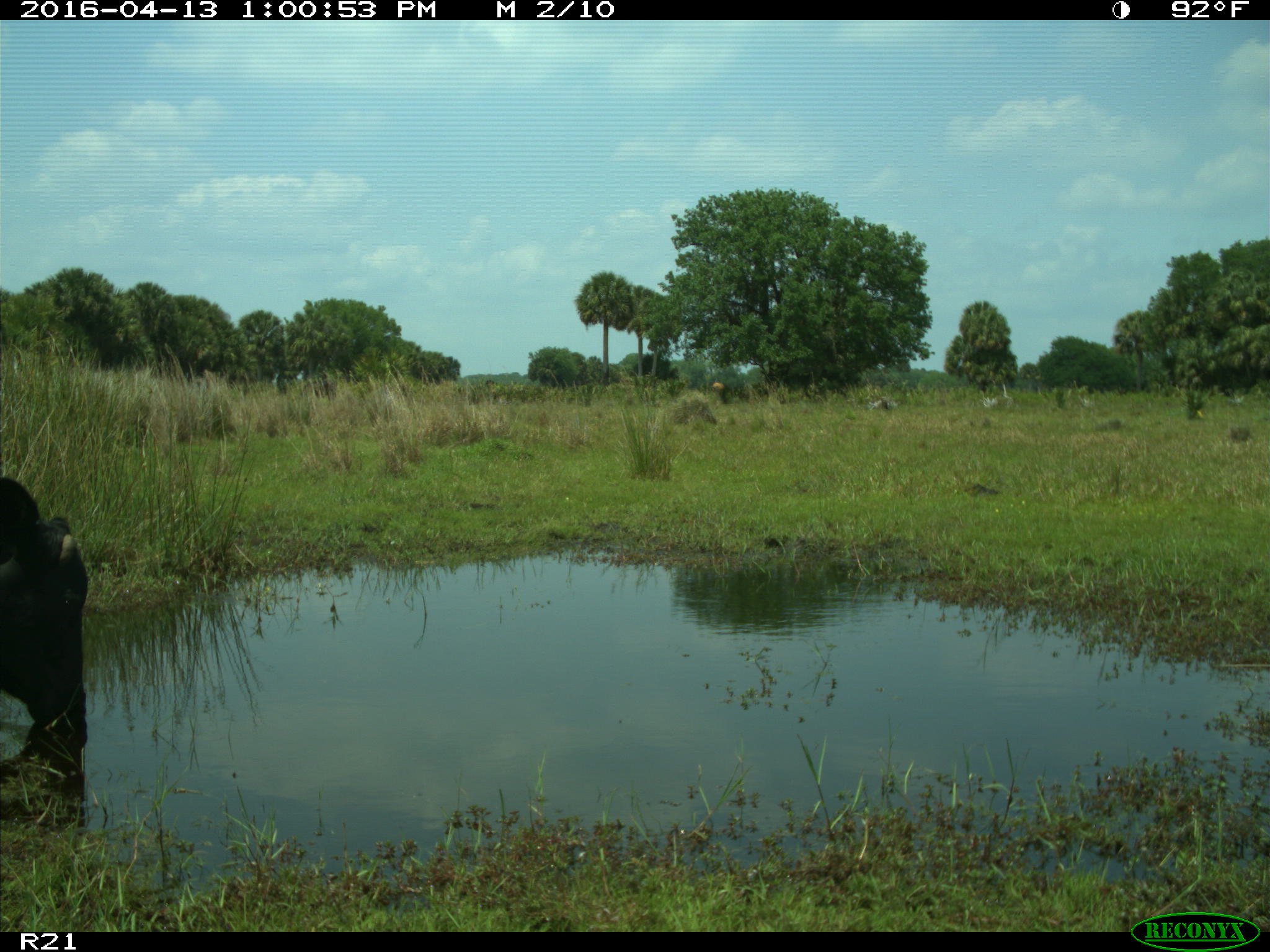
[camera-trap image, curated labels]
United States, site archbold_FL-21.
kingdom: Animalia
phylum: Chordata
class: Mammalia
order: Artiodactyla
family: Bovidae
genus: Bos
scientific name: Bos taurus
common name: domestic cow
Bos taurus (domestic cow).